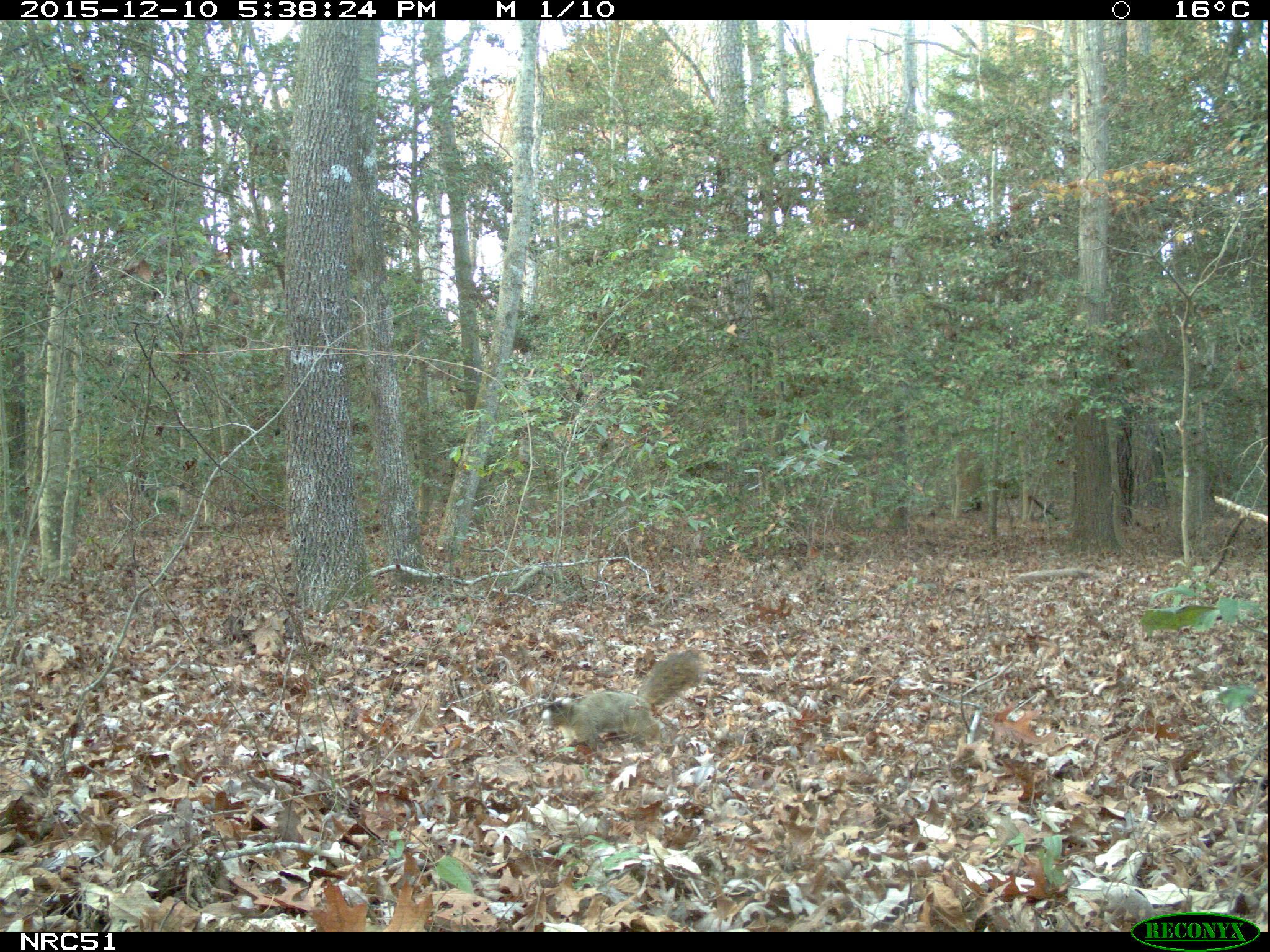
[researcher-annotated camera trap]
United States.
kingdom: Animalia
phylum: Chordata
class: Mammalia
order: Rodentia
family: Sciuridae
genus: Sciurus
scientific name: Sciurus niger cinereus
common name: eastern fox squirrel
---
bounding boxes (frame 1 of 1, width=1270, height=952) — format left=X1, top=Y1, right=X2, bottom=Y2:
Eastern Fox Squirrel: left=533, top=644, right=718, bottom=753